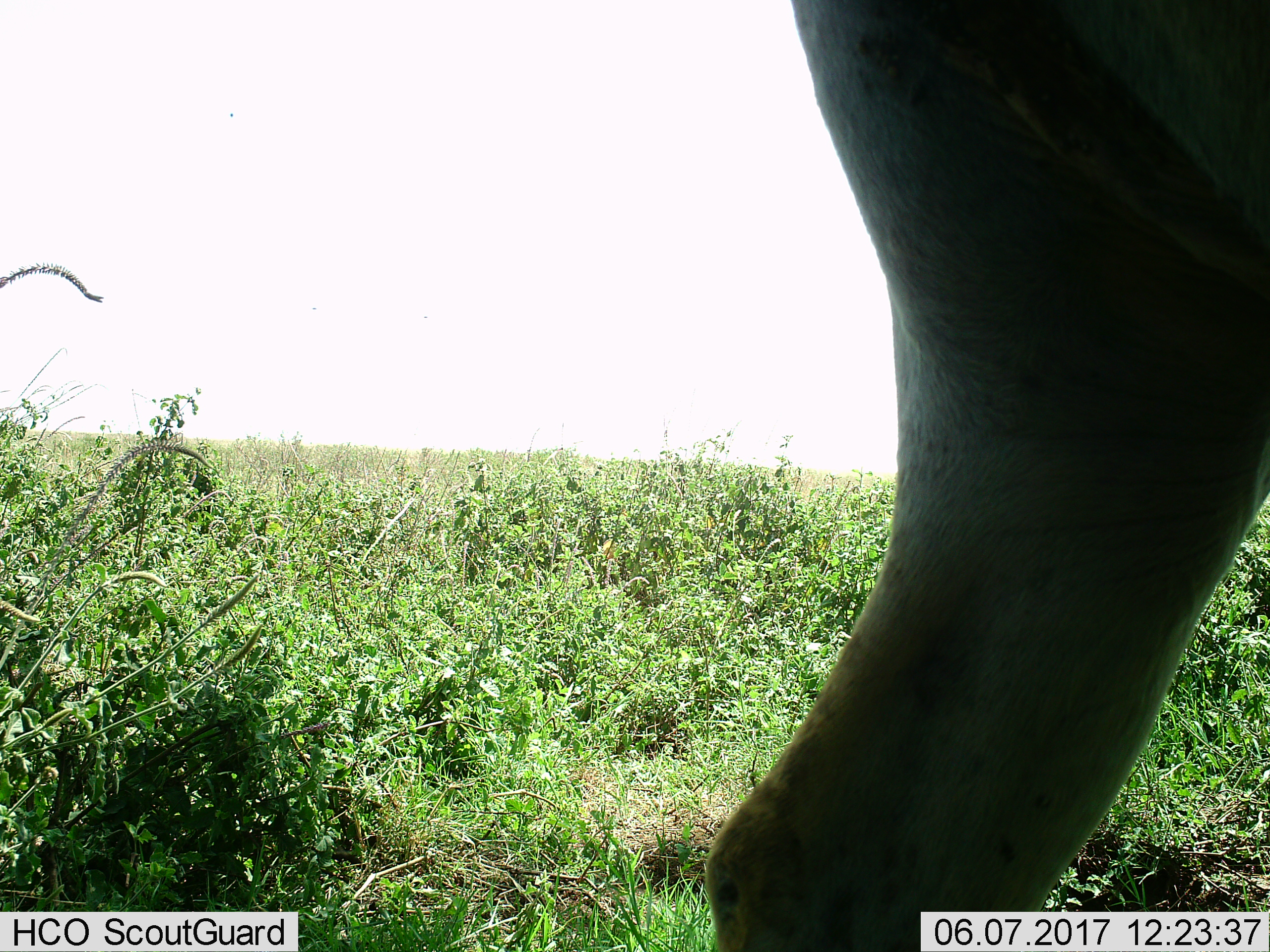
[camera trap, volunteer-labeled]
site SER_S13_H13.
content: unidentified animal